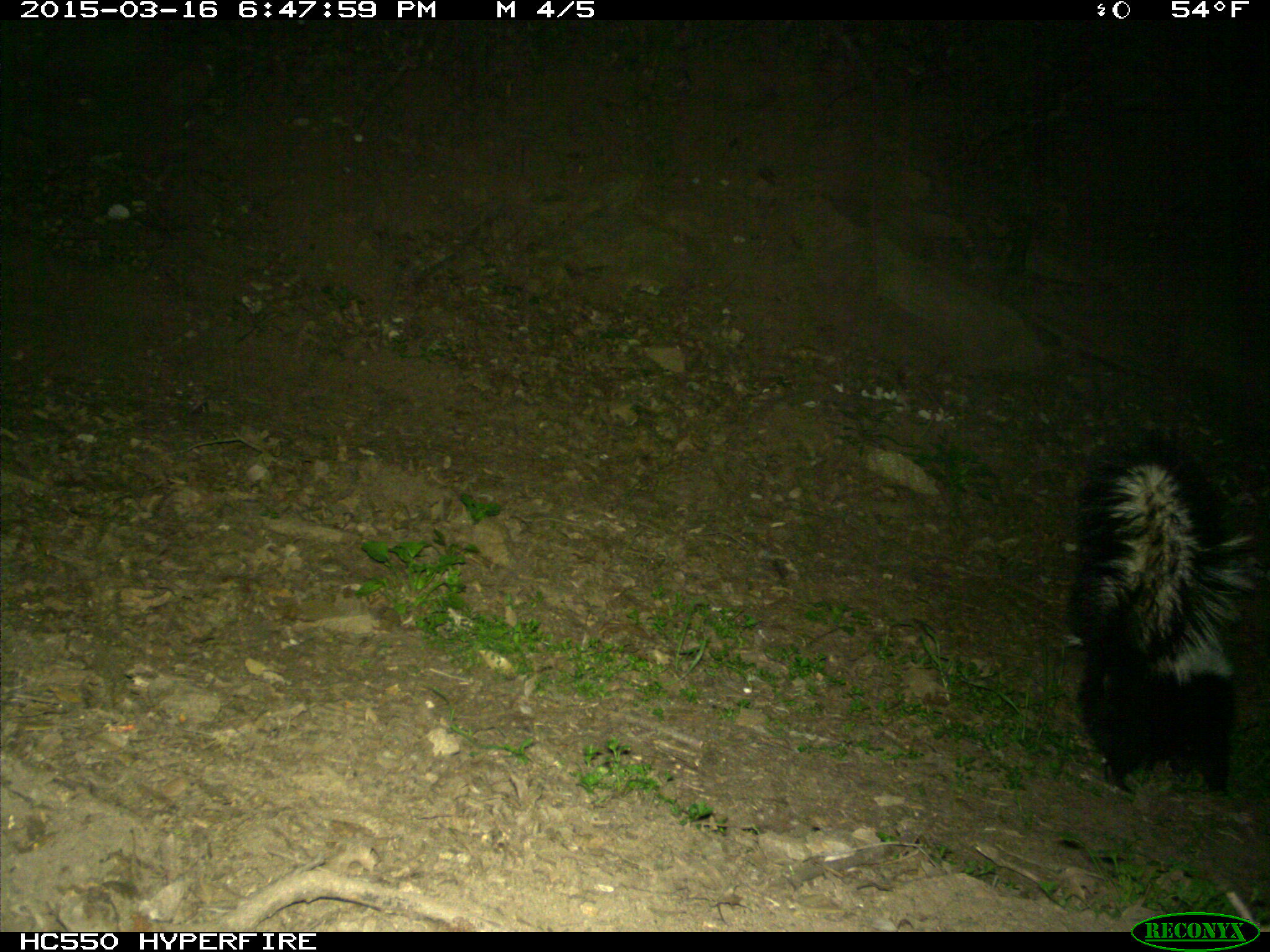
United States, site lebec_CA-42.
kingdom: Animalia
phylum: Chordata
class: Mammalia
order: Carnivora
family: Mephitidae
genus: Mephitis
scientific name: Mephitis mephitis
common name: striped skunk